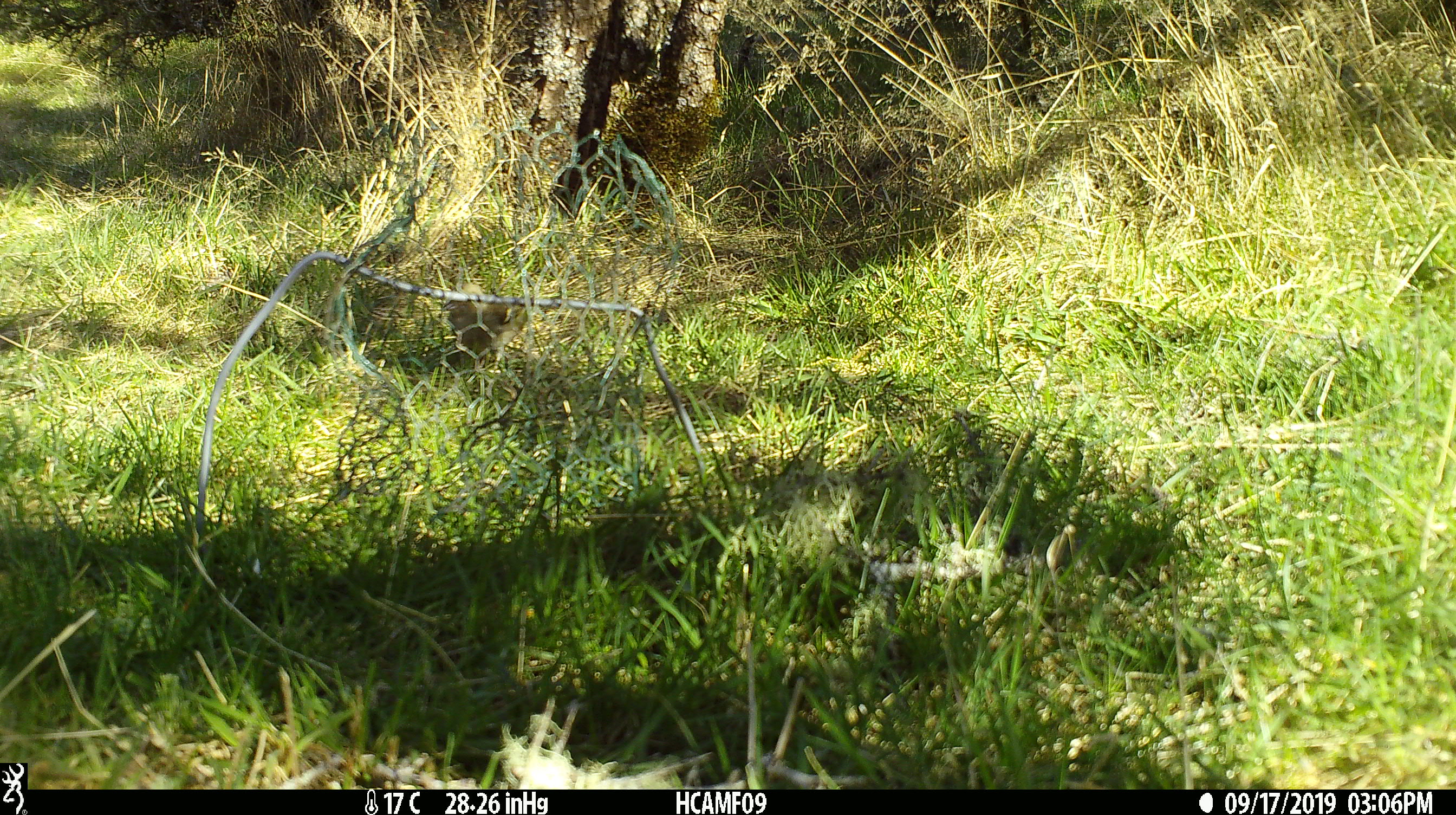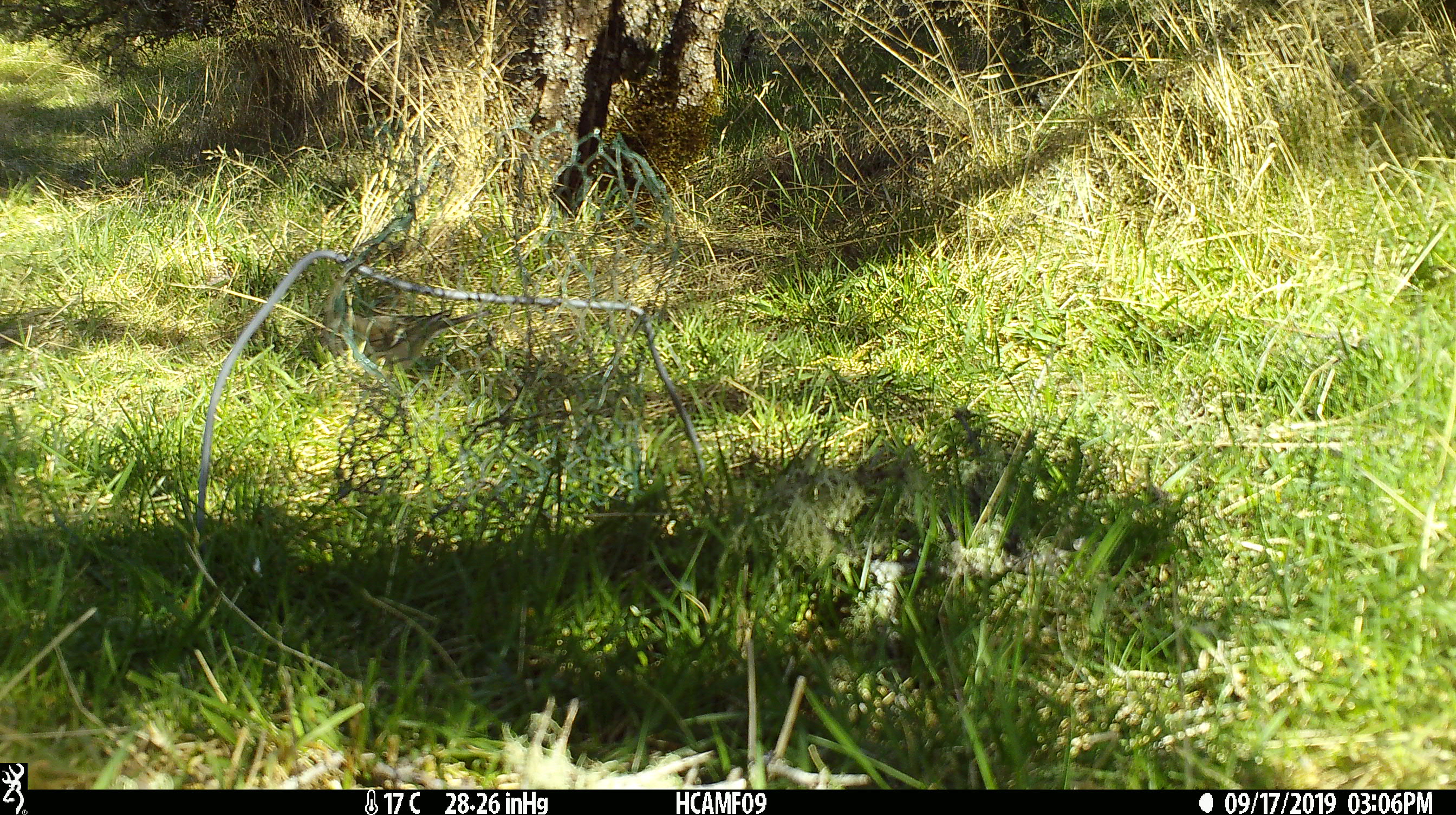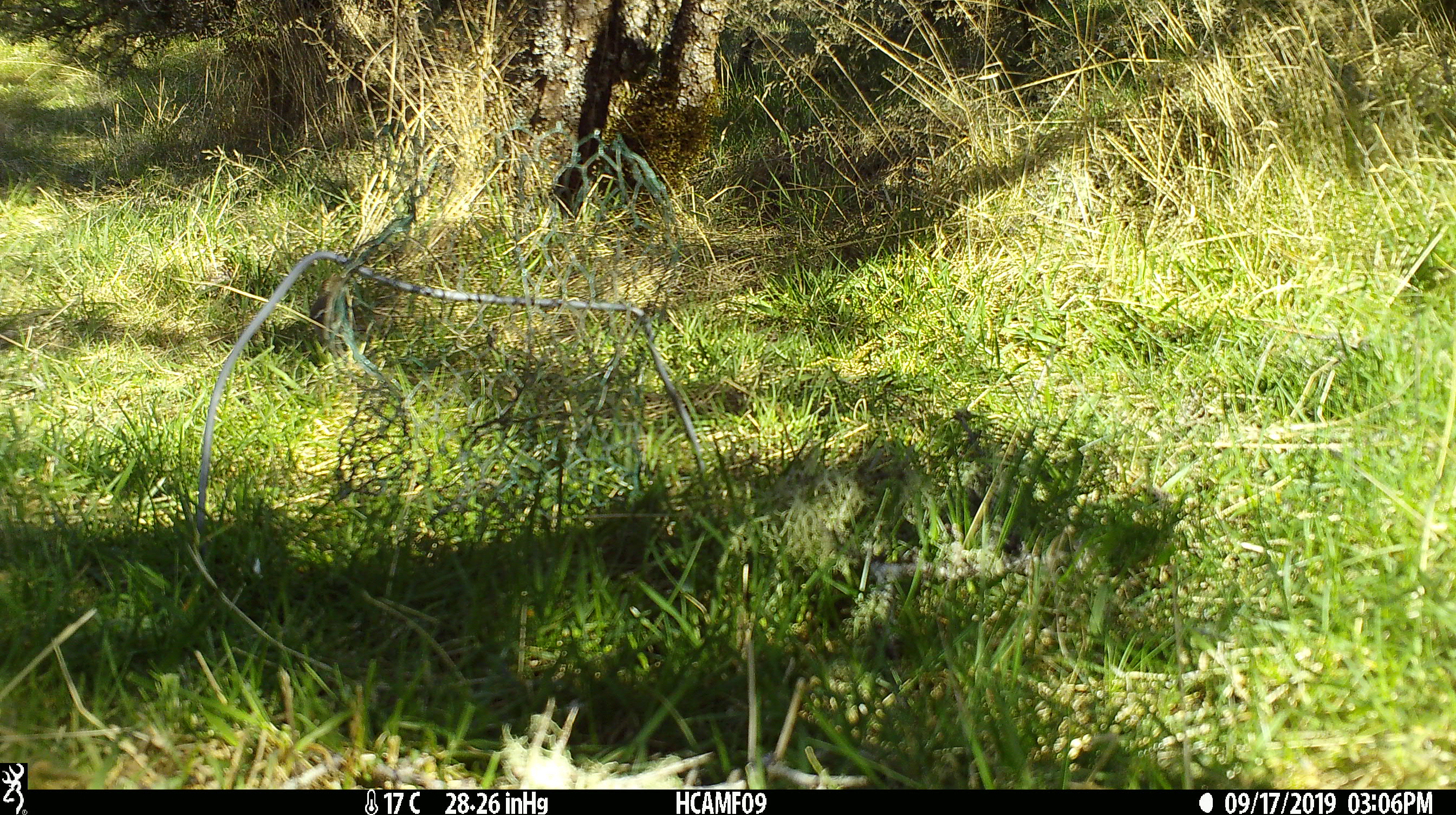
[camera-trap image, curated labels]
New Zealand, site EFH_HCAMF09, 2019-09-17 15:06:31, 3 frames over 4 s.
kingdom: Animalia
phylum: Chordata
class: Aves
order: Passeriformes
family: Fringillidae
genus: Fringilla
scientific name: Fringilla coelebs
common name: common chaffinch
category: chaffinch